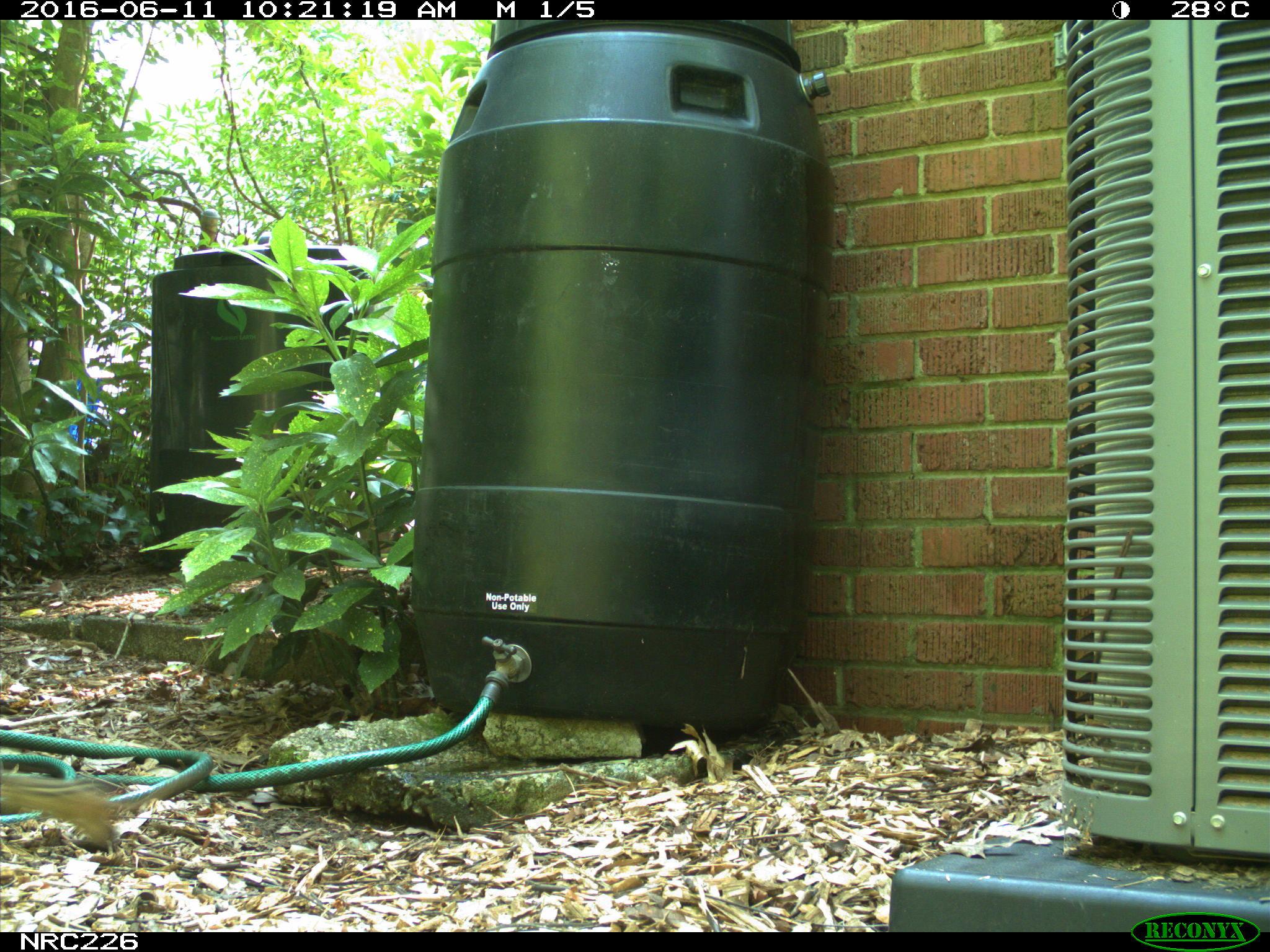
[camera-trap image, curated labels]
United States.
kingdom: Animalia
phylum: Chordata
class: Mammalia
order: Rodentia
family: Sciuridae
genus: Tamias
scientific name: Tamias striatus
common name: eastern chipmunk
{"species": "Eastern Chipmunk (Tamias striatus)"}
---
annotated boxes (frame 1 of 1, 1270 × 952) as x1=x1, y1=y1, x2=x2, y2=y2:
Eastern Chipmunk: x1=0, y1=767, x2=136, y2=856